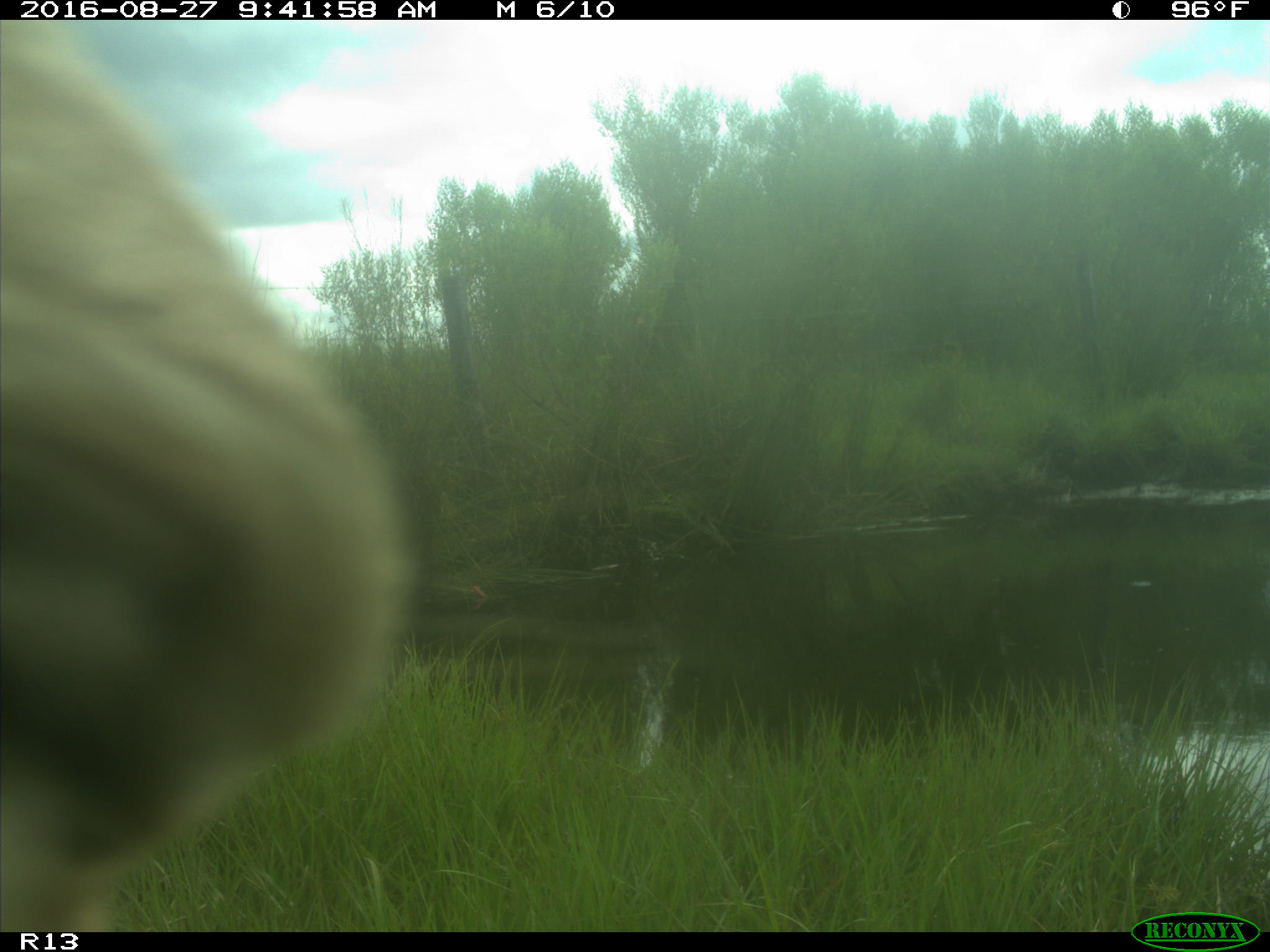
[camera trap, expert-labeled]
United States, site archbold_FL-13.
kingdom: Animalia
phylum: Chordata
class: Mammalia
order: Artiodactyla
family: Bovidae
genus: Bos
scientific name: Bos taurus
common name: domestic cow